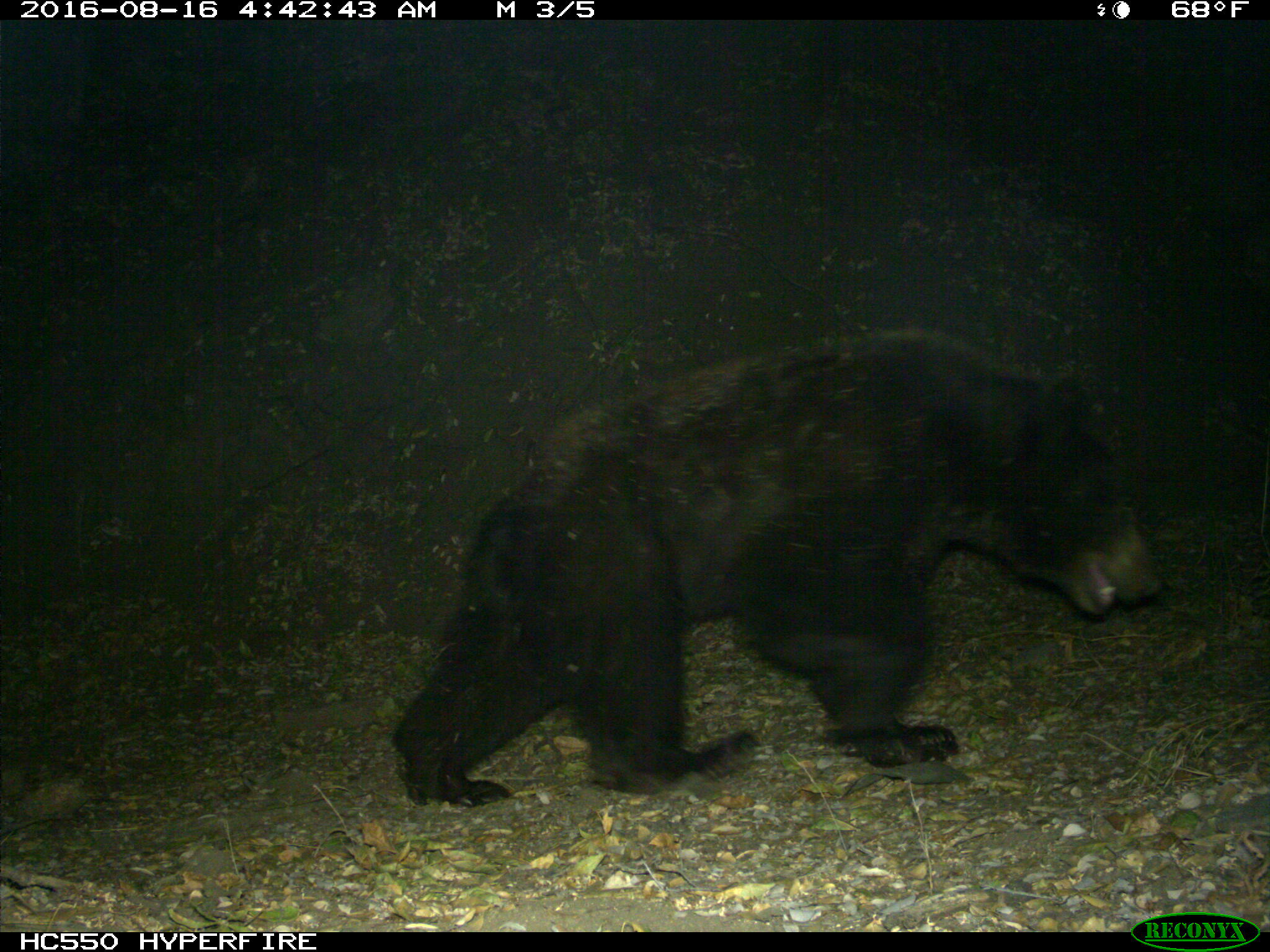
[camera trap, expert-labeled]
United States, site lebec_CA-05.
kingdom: Animalia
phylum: Chordata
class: Mammalia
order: Carnivora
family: Ursidae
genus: Ursus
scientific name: Ursus americanus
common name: american black bear